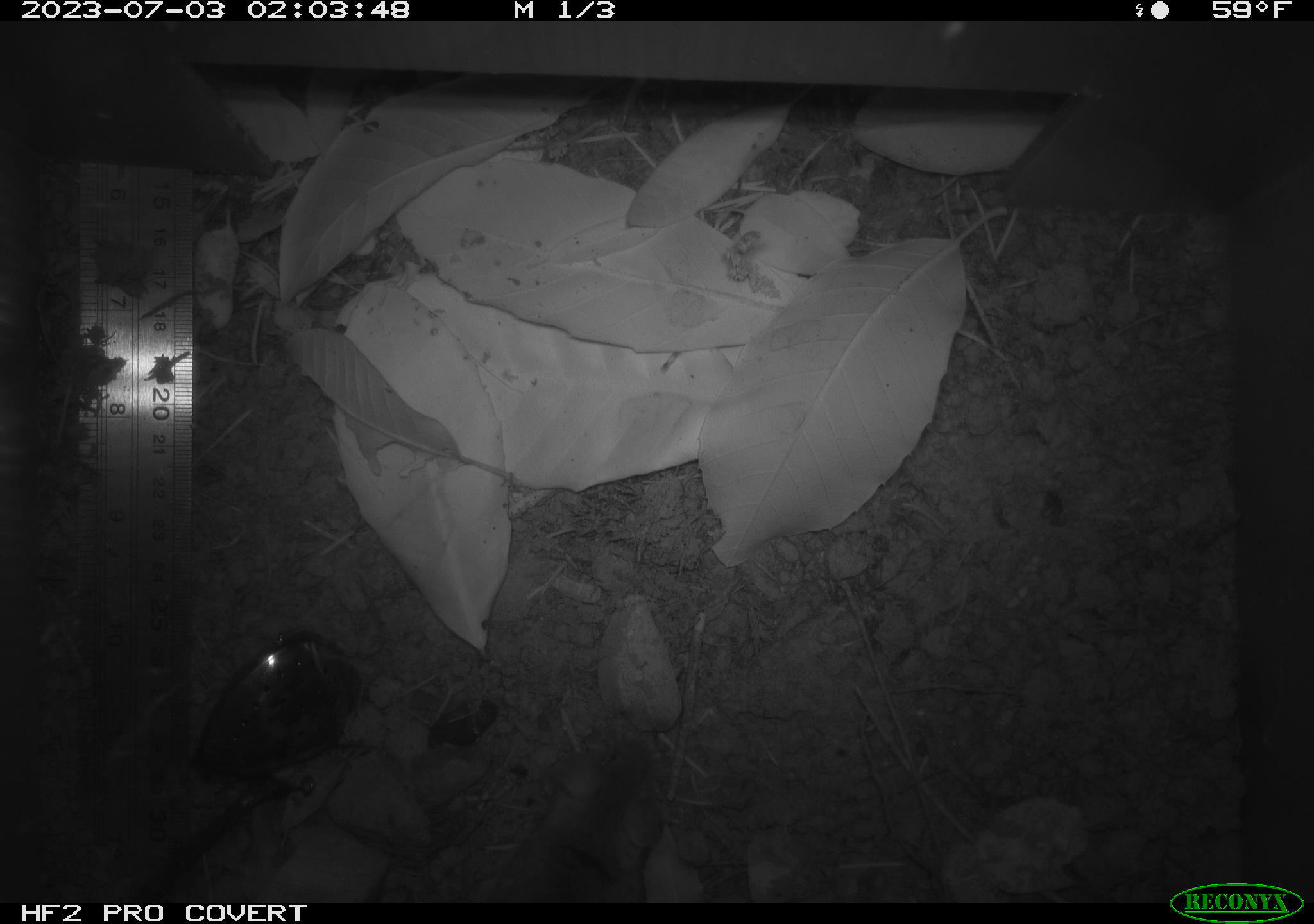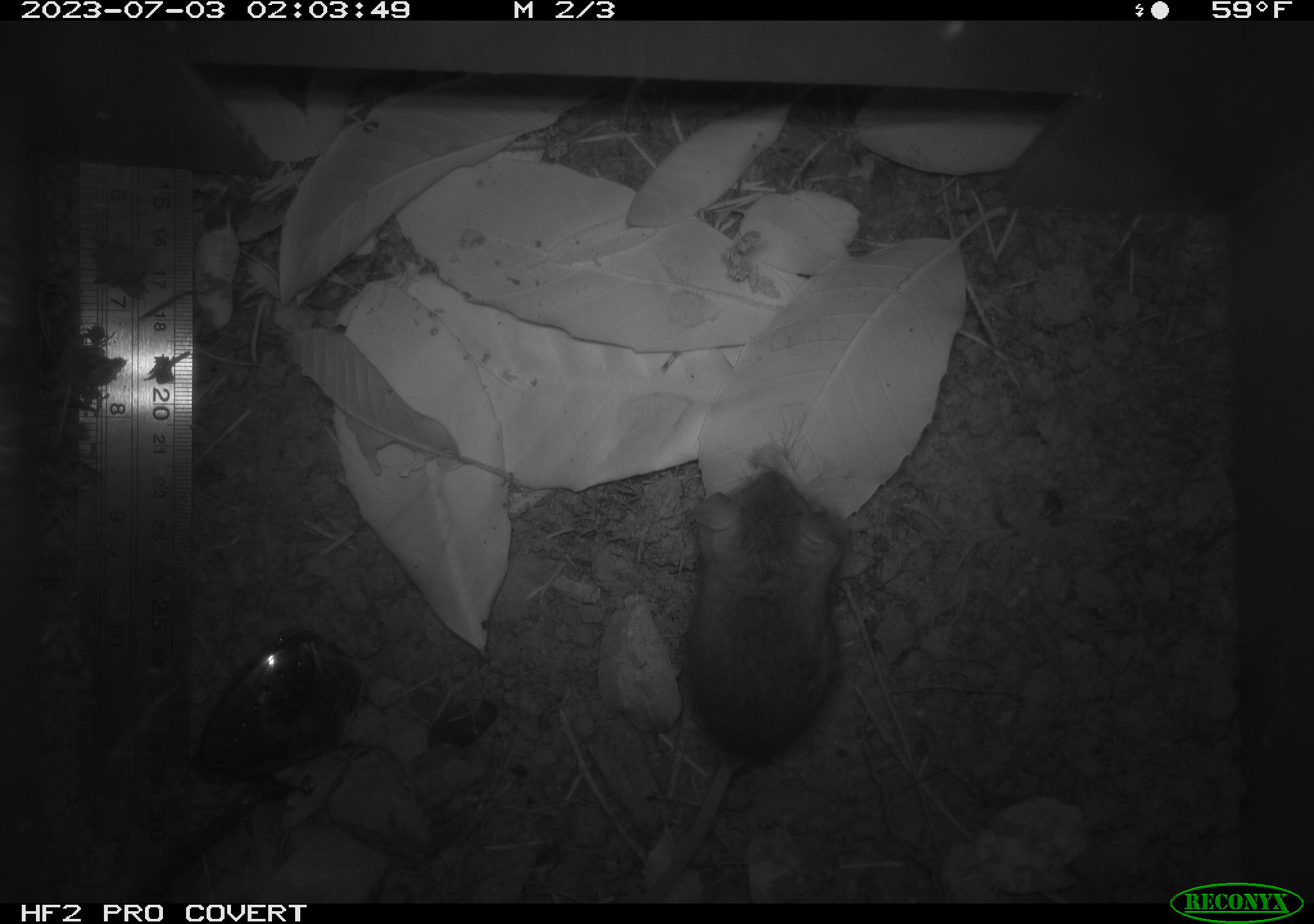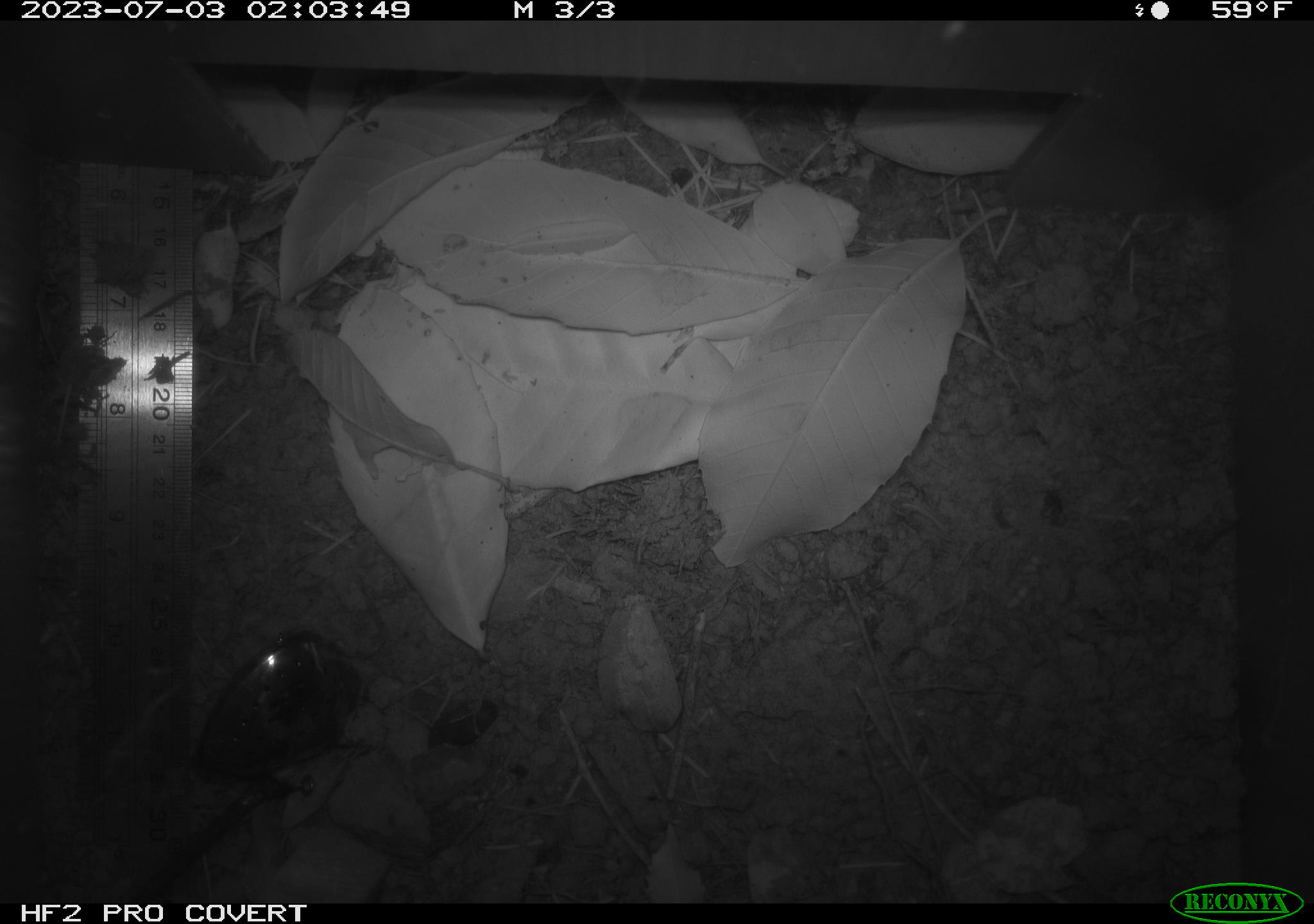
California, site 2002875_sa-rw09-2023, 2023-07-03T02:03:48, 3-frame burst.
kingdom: Animalia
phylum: Chordata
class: Mammalia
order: Rodentia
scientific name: Rodentia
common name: mouse species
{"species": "mouse species (Rodentia)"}